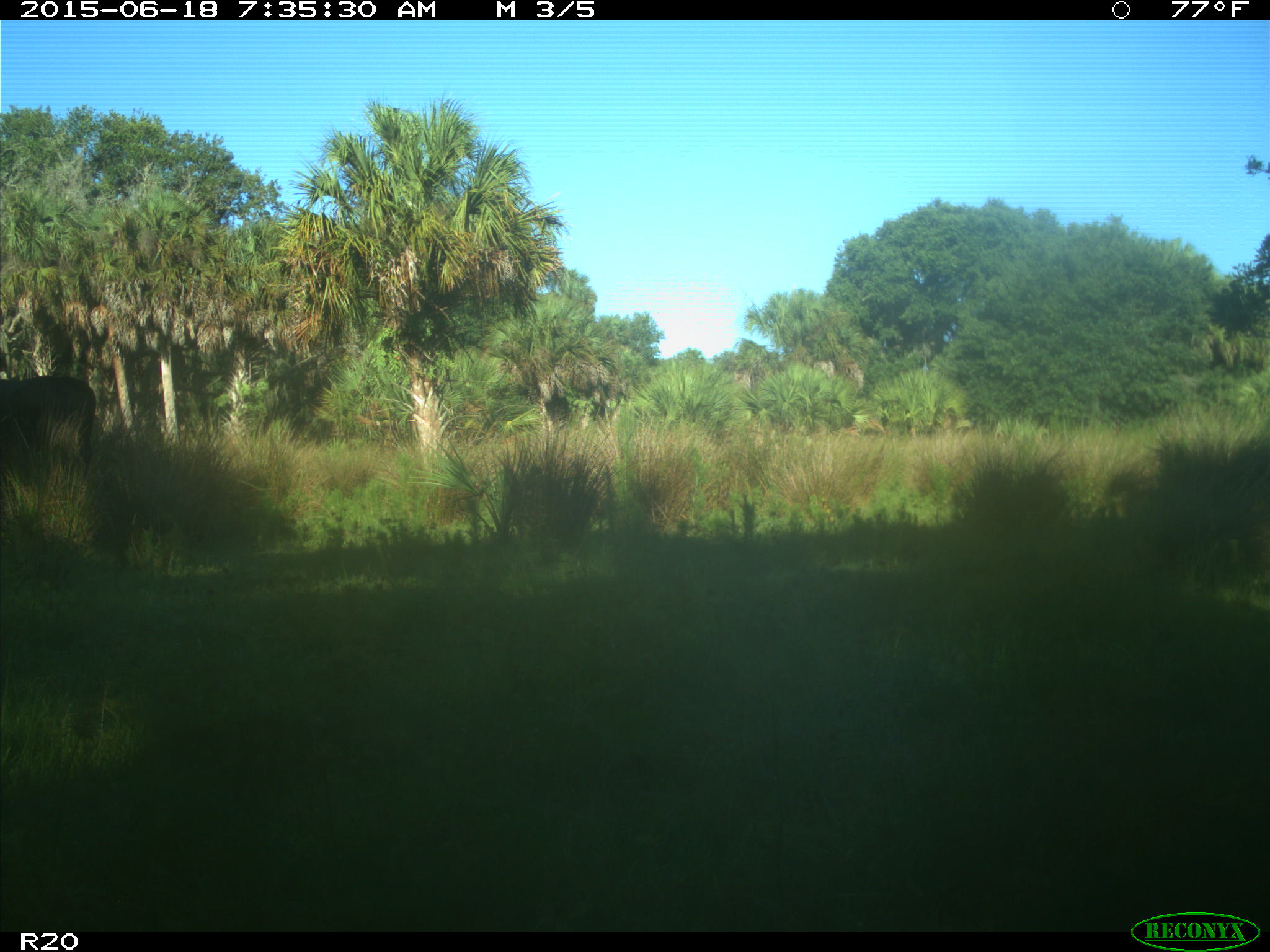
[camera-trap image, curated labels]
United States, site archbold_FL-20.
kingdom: Animalia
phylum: Chordata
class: Mammalia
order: Artiodactyla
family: Bovidae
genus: Bos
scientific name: Bos taurus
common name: domestic cow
Bos taurus (domestic cow).